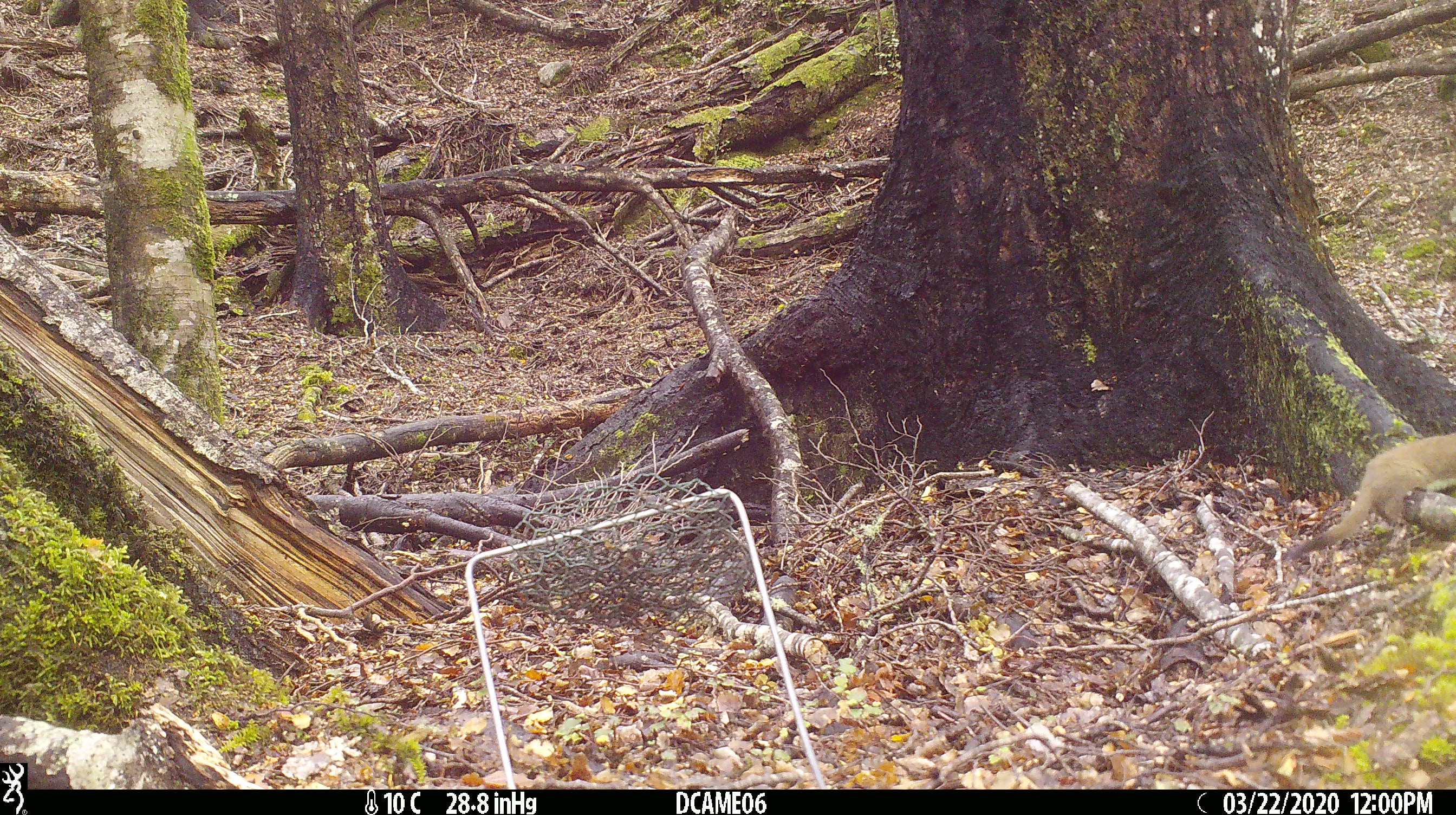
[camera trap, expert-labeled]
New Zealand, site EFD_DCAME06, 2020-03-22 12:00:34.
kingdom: Animalia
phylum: Chordata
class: Mammalia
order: Carnivora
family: Mustelidae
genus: Mustela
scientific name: Mustela erminea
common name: stoat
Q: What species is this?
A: Stoat (Mustela erminea).